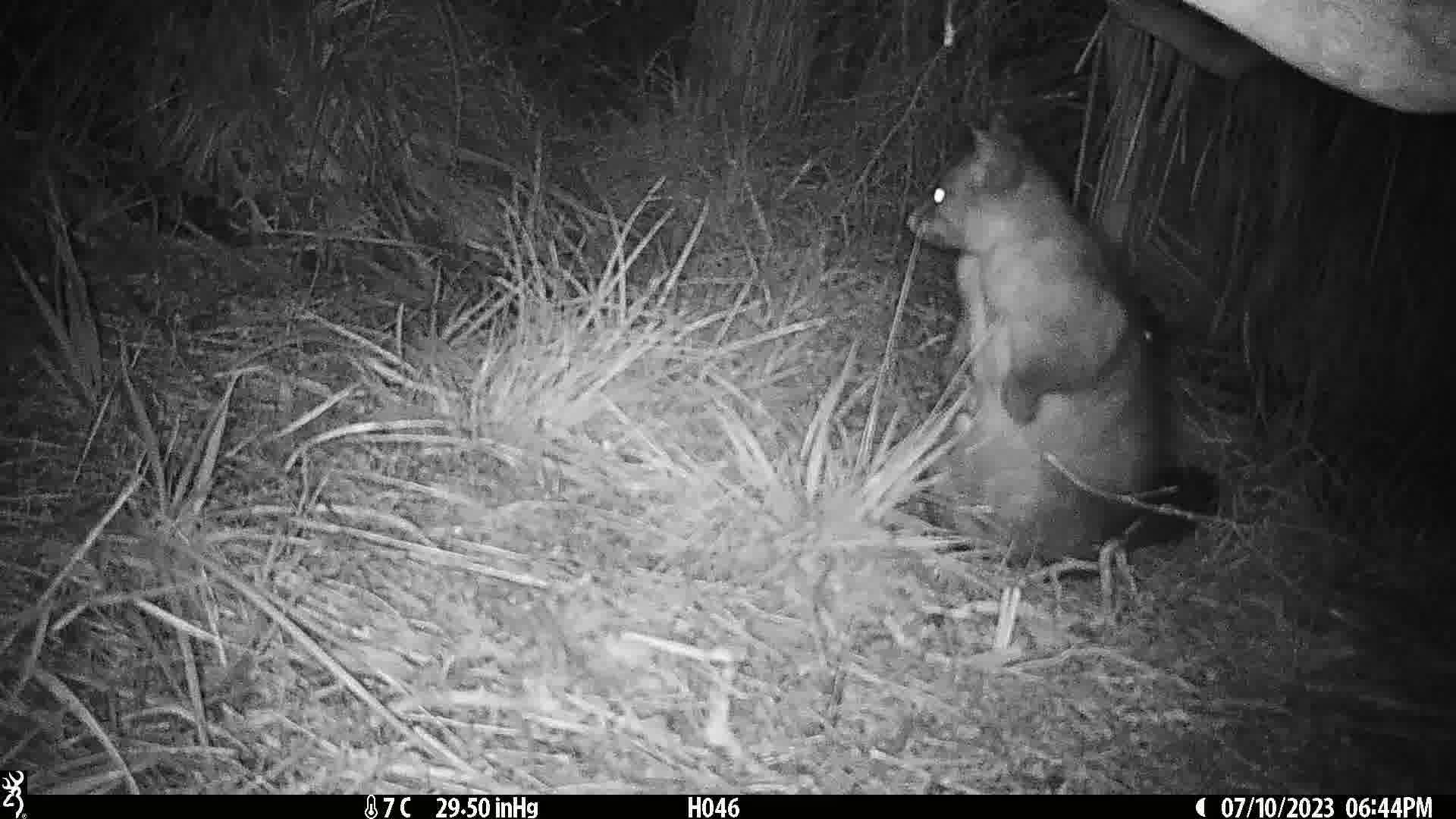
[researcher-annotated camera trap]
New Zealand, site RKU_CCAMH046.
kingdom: Animalia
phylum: Chordata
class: Mammalia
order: Diprotodontia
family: Phalangeridae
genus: Trichosurus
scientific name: Trichosurus vulpecula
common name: common brushtail possum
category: possum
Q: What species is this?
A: Possum (common brushtail possum) (Trichosurus vulpecula).